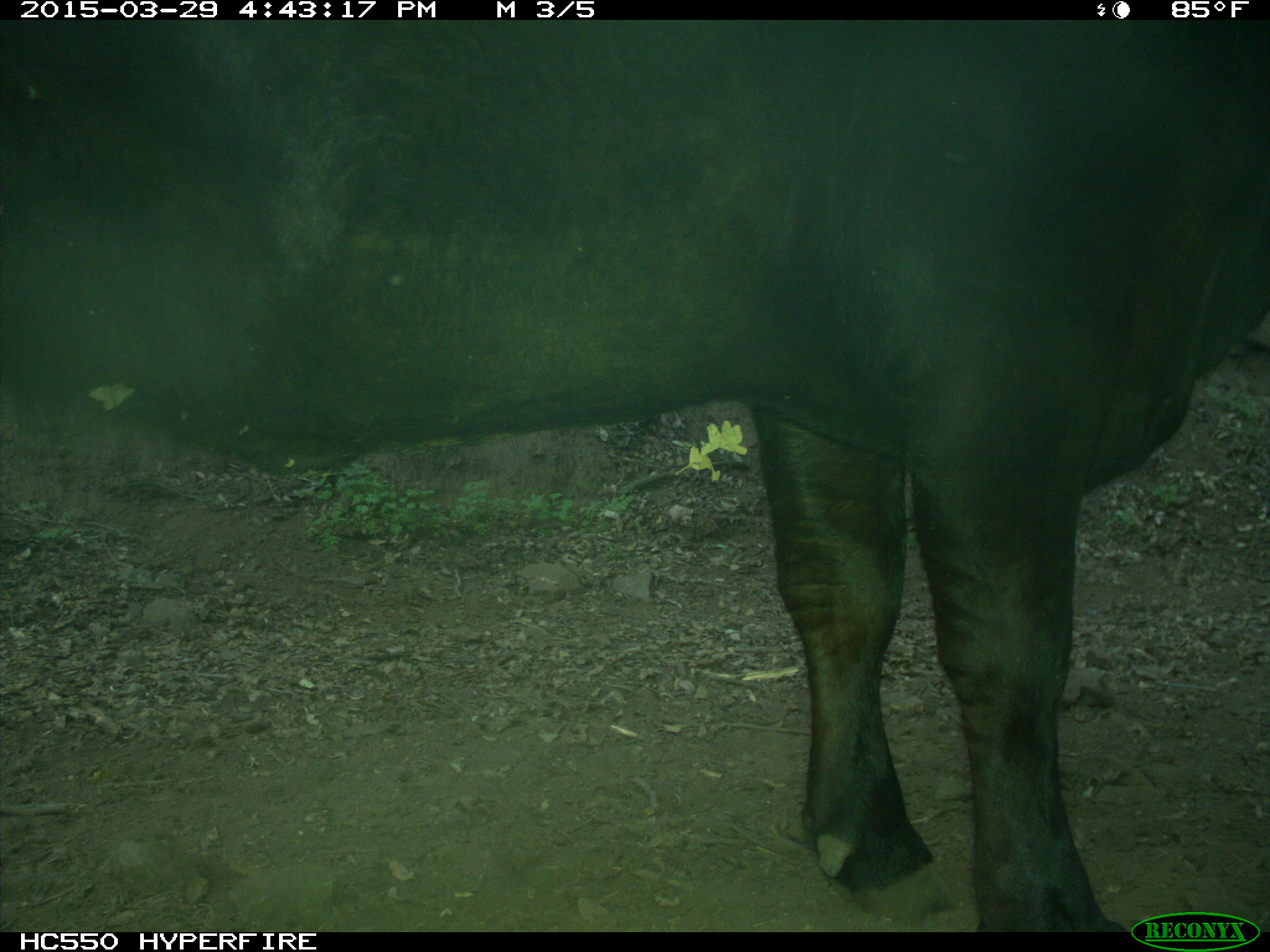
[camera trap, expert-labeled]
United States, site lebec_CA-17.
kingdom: Animalia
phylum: Chordata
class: Mammalia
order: Artiodactyla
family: Bovidae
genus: Bos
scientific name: Bos taurus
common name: domestic cow